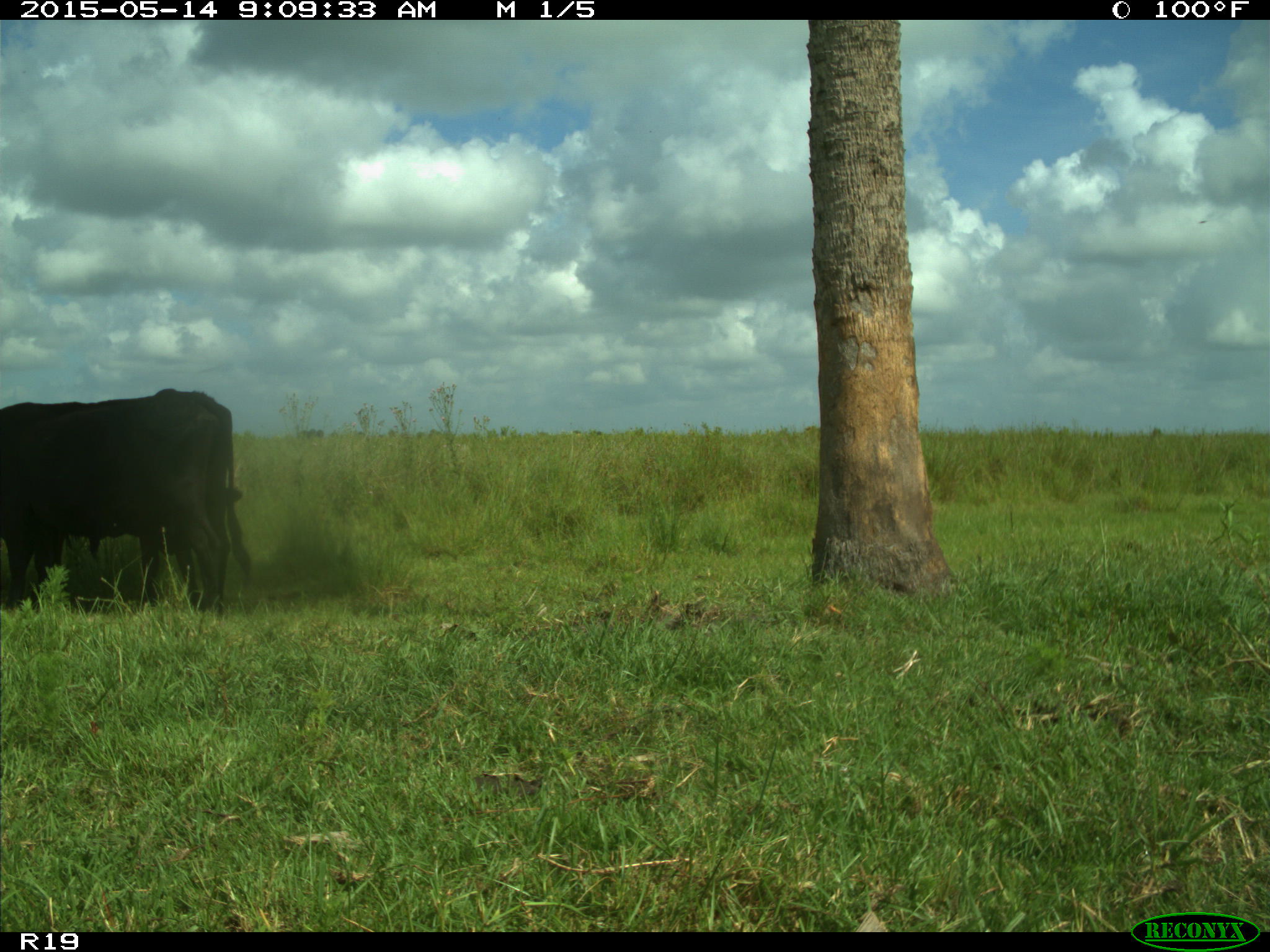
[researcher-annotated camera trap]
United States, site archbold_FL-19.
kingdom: Animalia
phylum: Chordata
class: Mammalia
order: Artiodactyla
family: Bovidae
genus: Bos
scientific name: Bos taurus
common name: domestic cow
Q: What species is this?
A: Bos taurus (domestic cow).